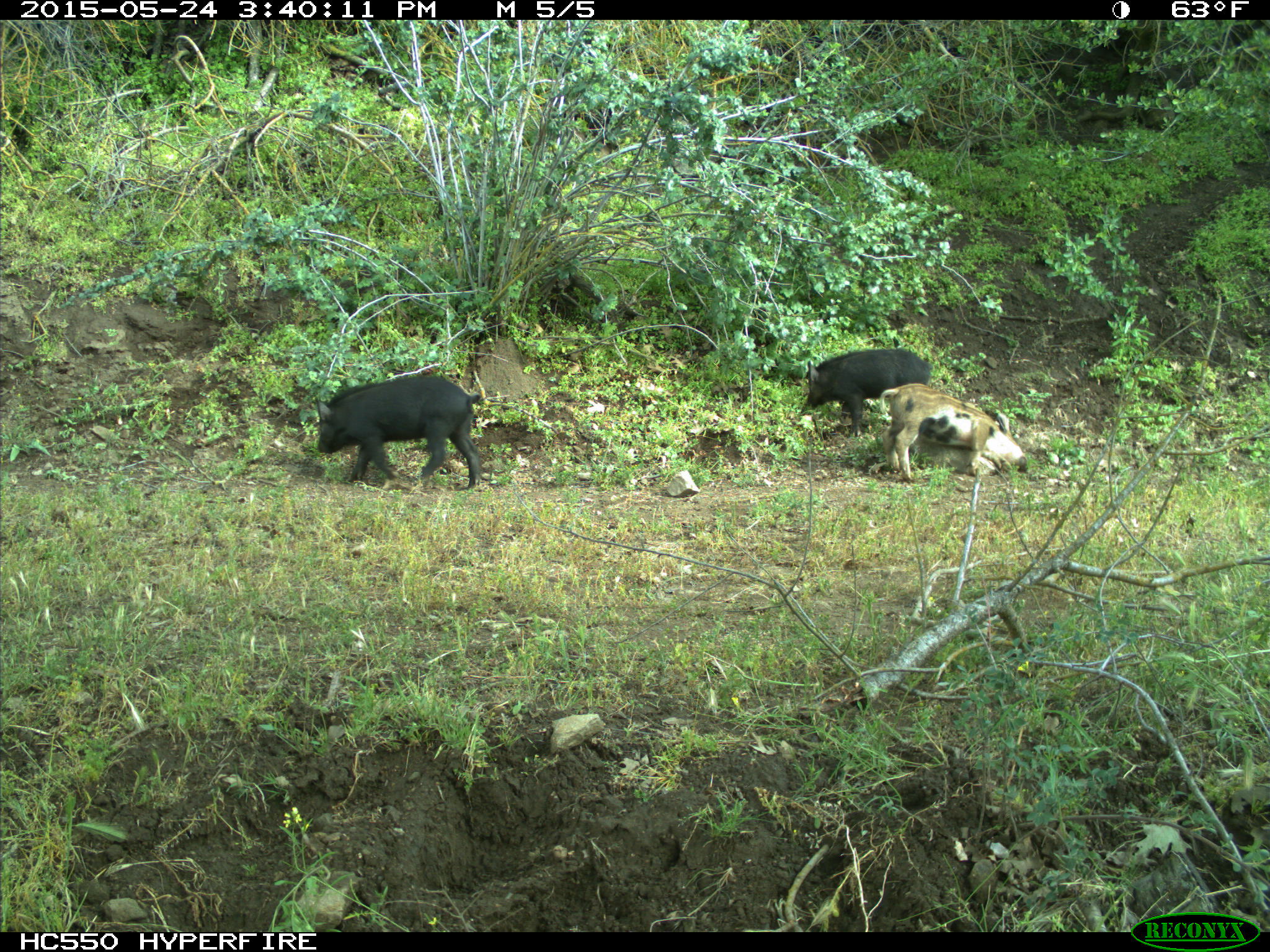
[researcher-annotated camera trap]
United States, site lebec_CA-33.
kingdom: Animalia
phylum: Chordata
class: Mammalia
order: Artiodactyla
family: Suidae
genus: Sus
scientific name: Sus scrofa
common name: wild boar